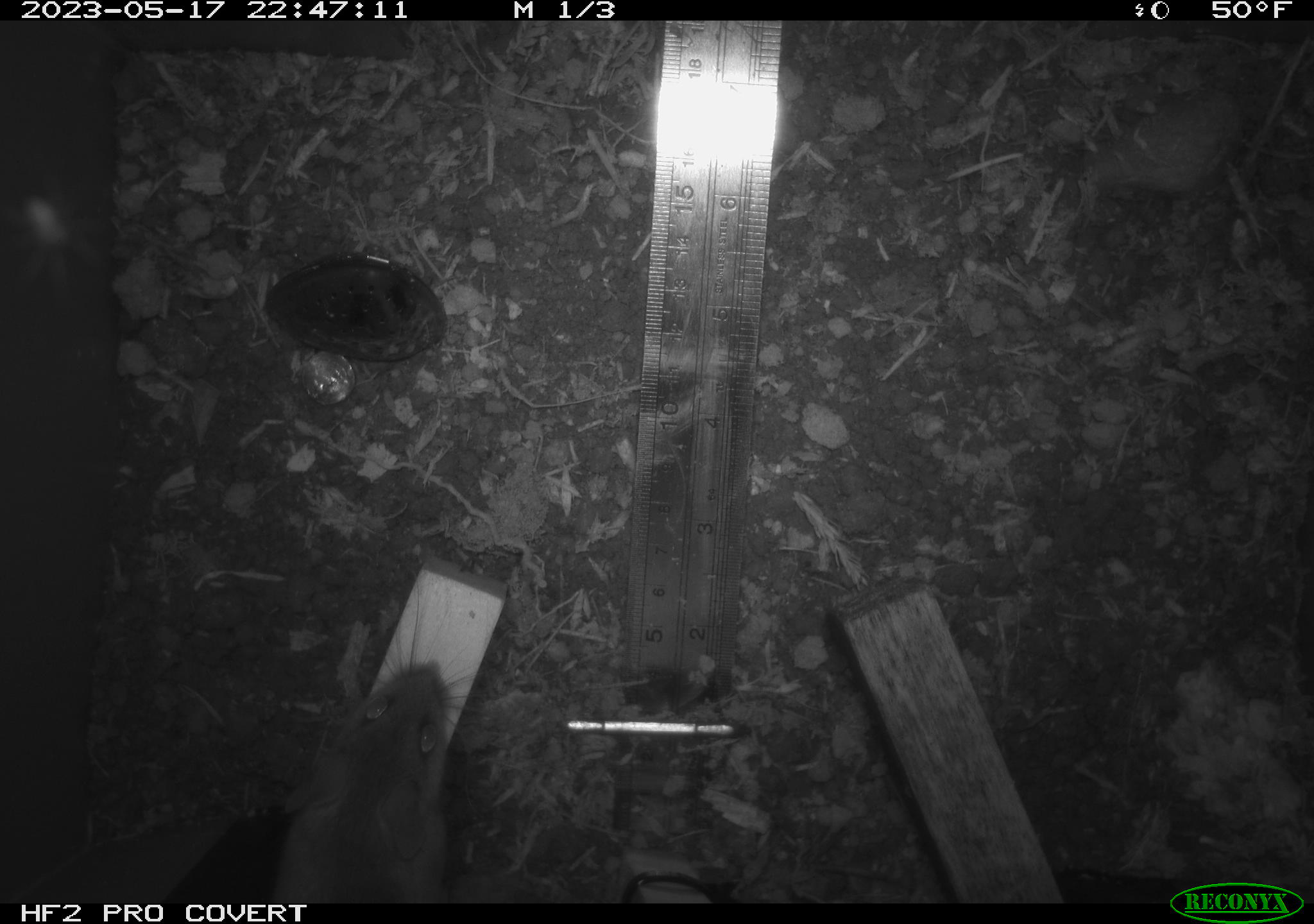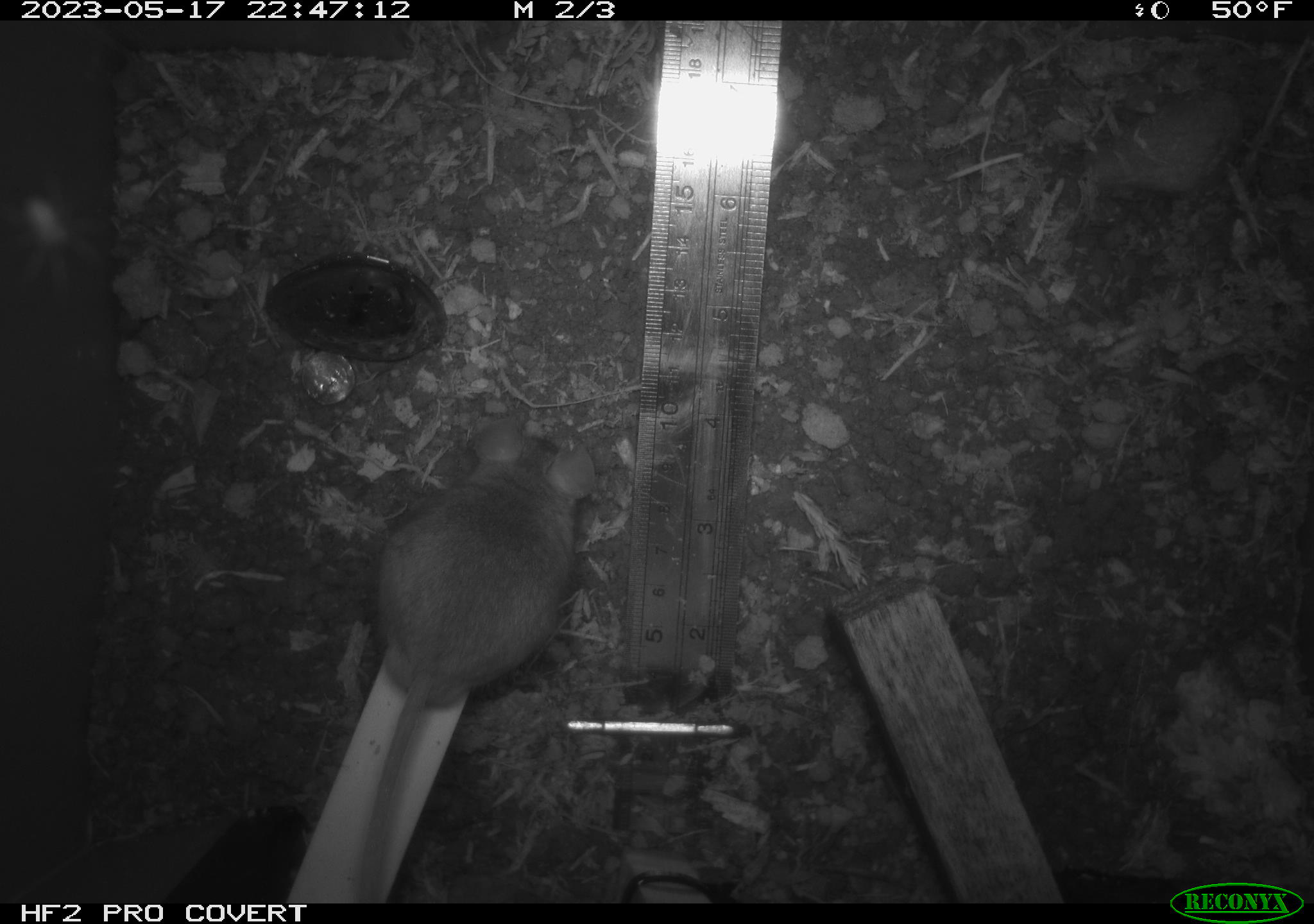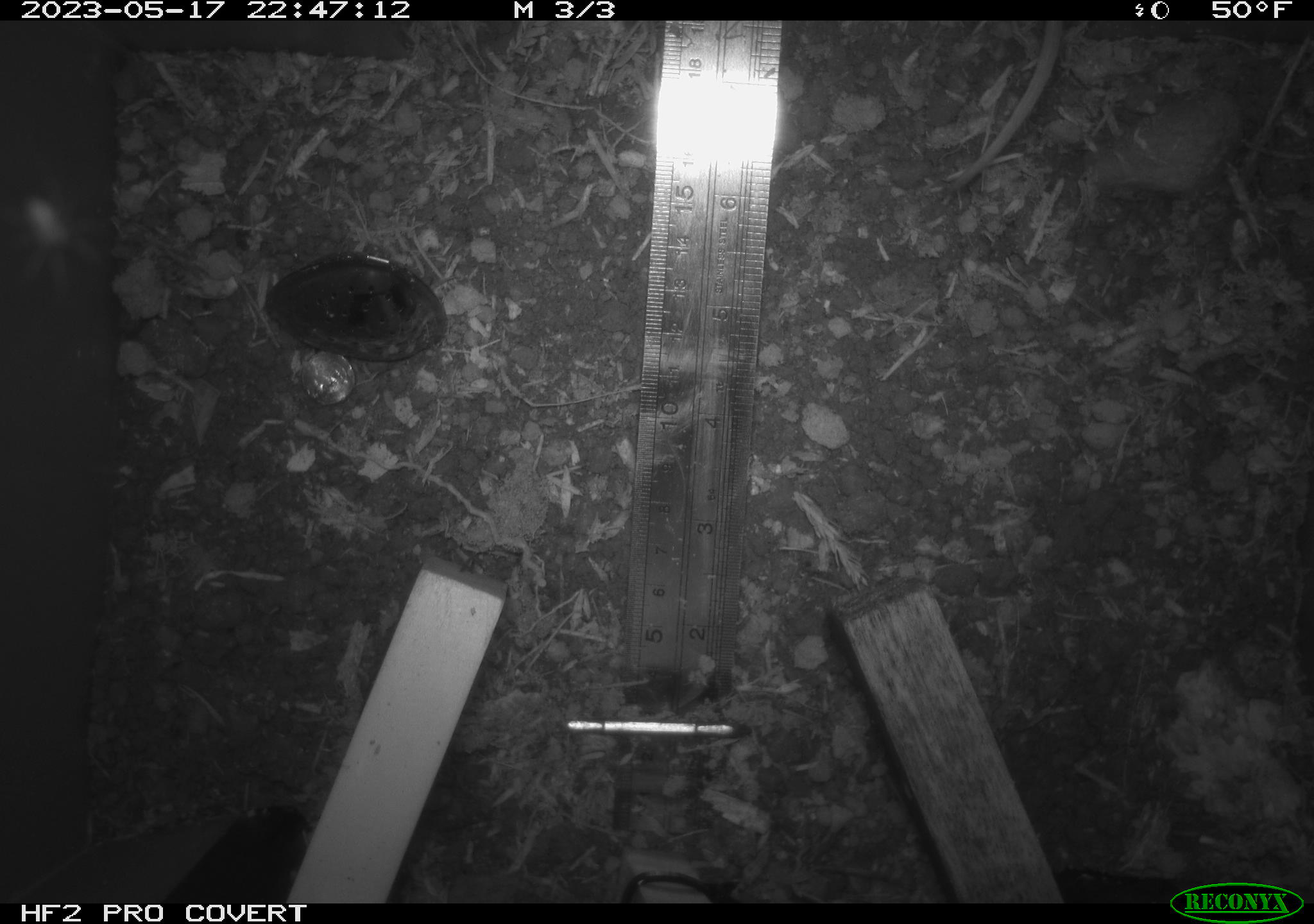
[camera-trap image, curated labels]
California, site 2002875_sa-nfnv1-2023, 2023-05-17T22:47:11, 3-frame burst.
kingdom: Animalia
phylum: Chordata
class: Mammalia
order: Rodentia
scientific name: Rodentia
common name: mouse species